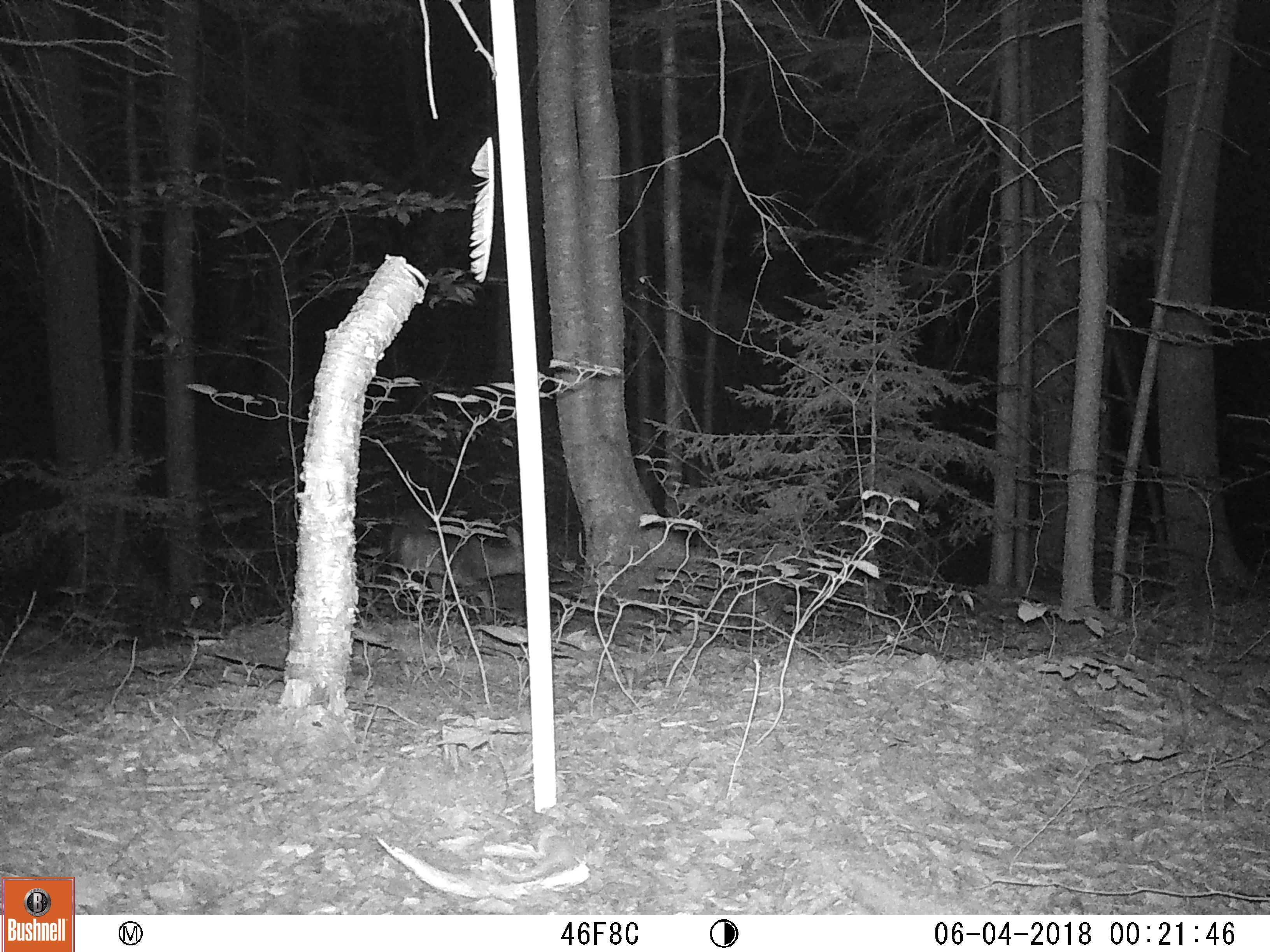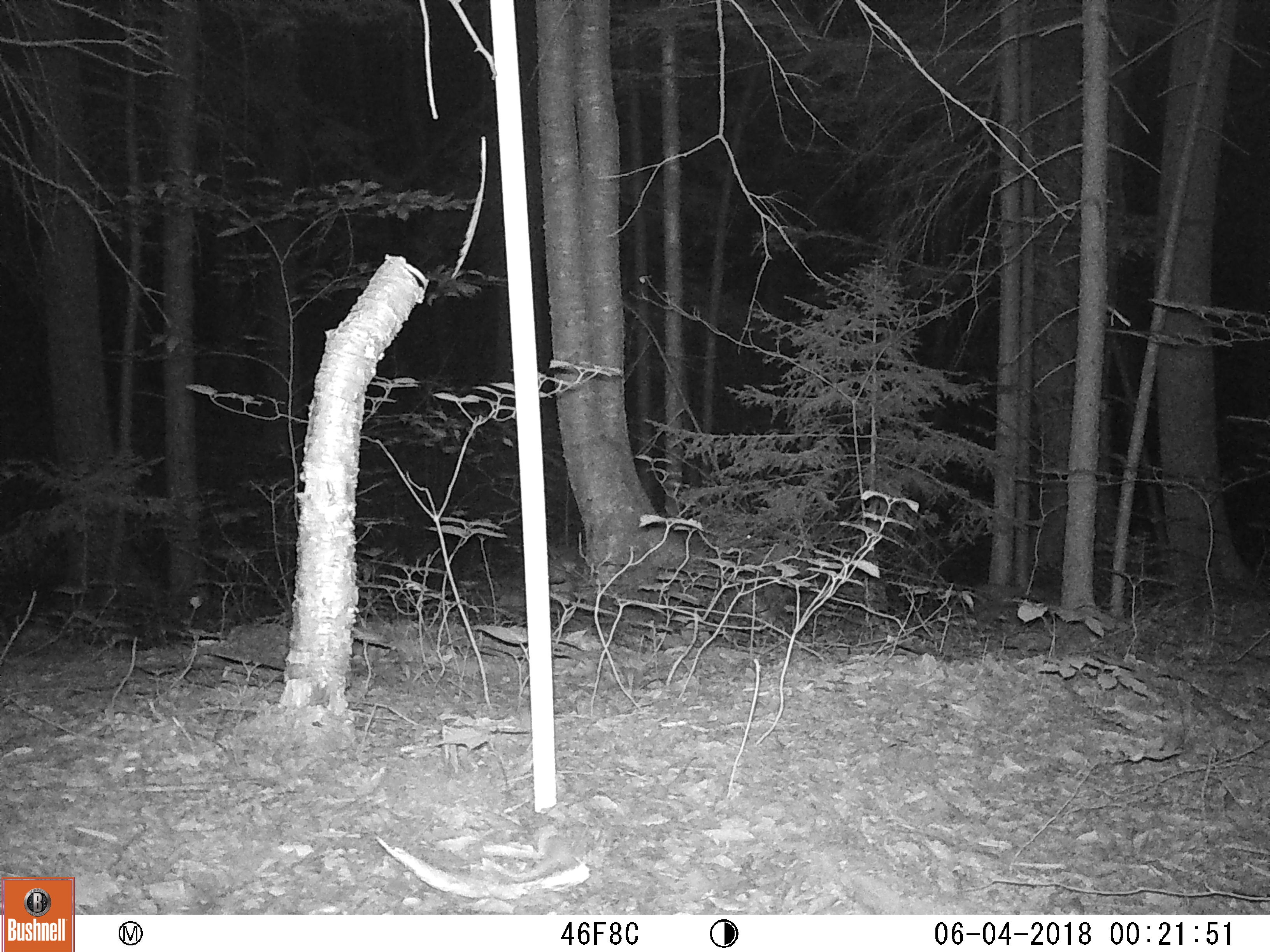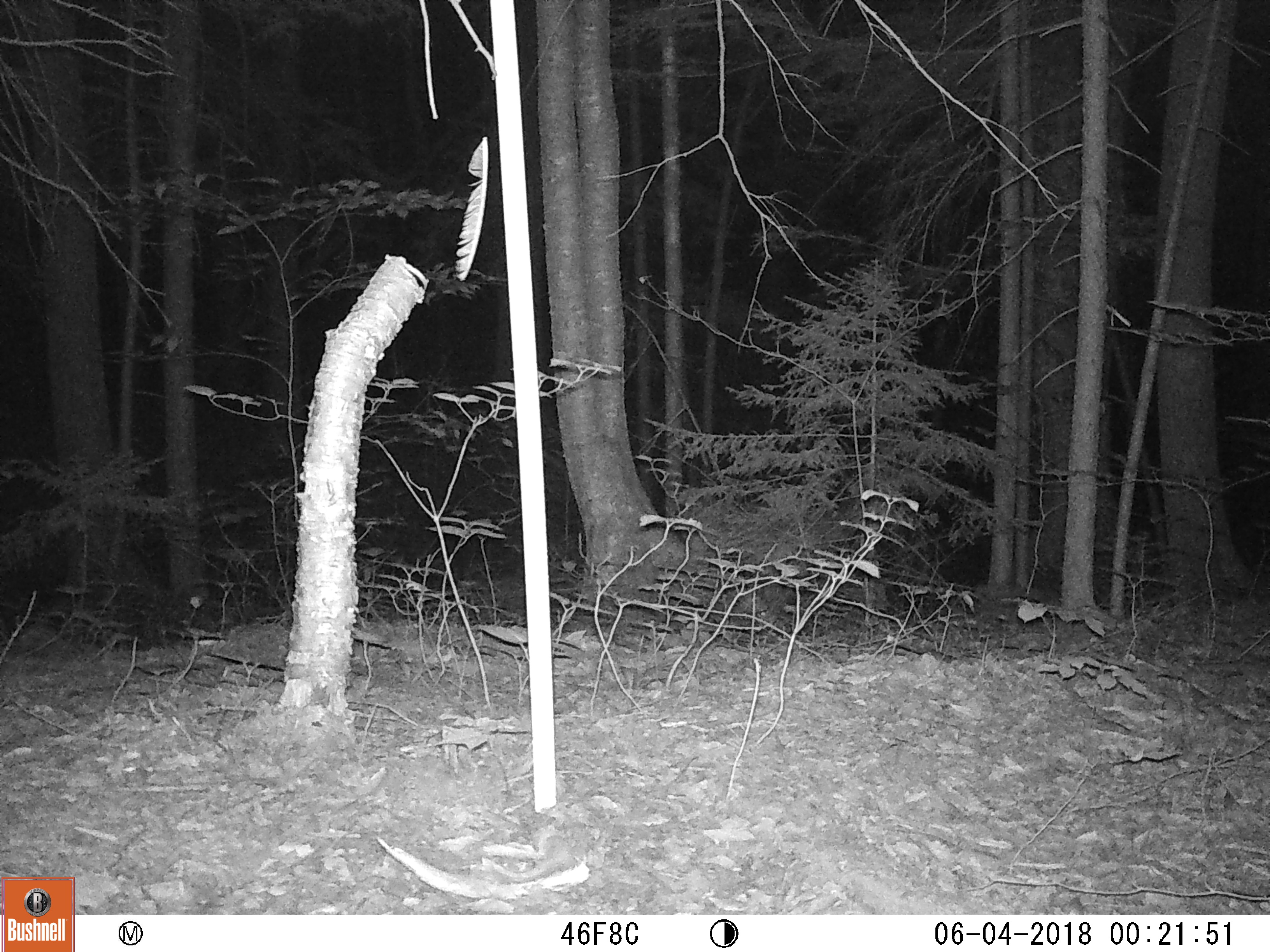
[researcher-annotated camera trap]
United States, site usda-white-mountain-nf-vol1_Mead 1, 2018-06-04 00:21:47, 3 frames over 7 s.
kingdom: Animalia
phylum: Chordata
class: Mammalia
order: Artiodactyla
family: Cervidae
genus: Odocoileus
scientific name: Odocoileus virginianus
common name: white-tailed deer